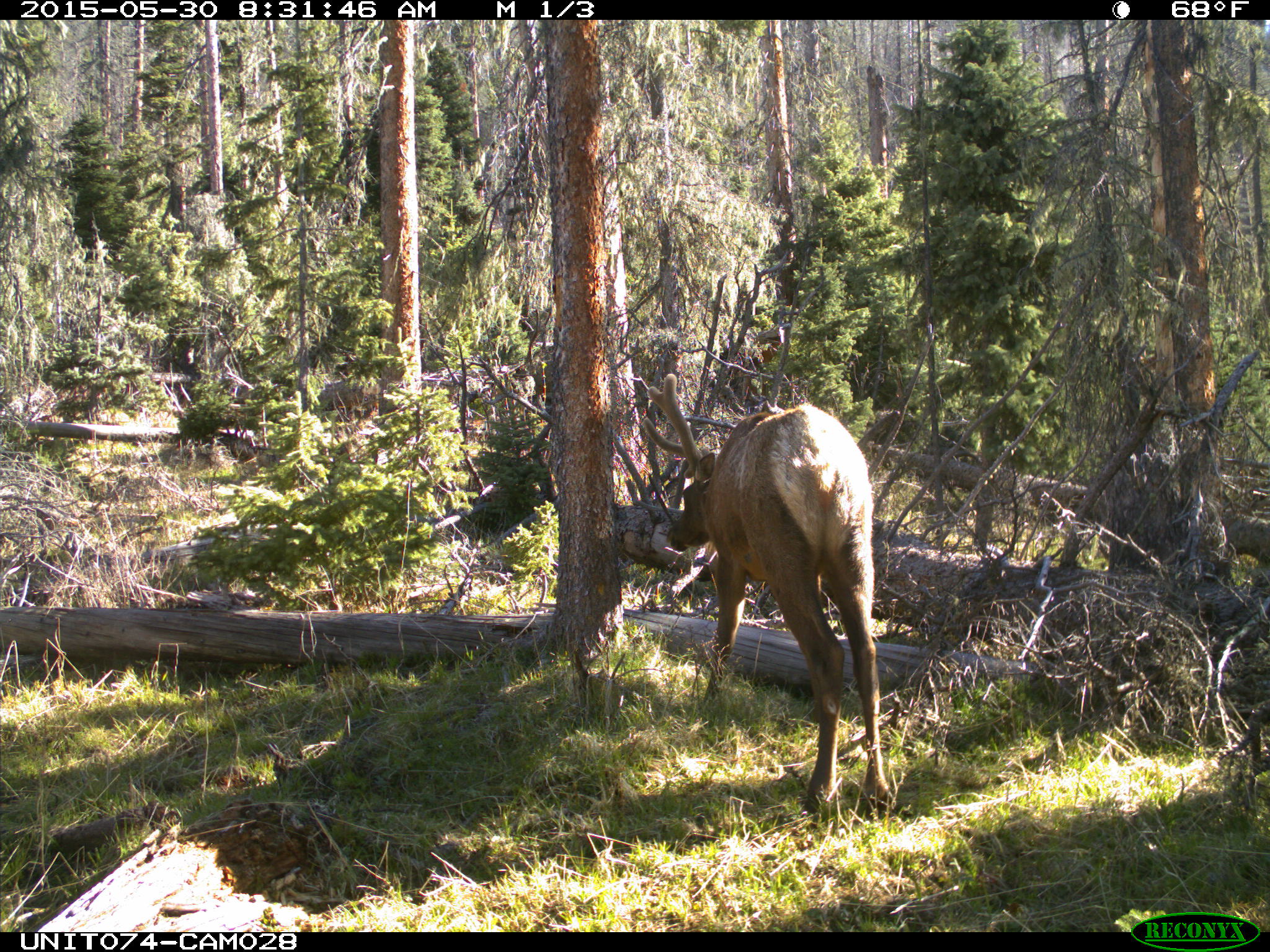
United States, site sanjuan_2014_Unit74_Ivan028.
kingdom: Animalia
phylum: Chordata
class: Mammalia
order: Artiodactyla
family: Cervidae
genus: Cervus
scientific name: Cervus elaphus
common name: red deer